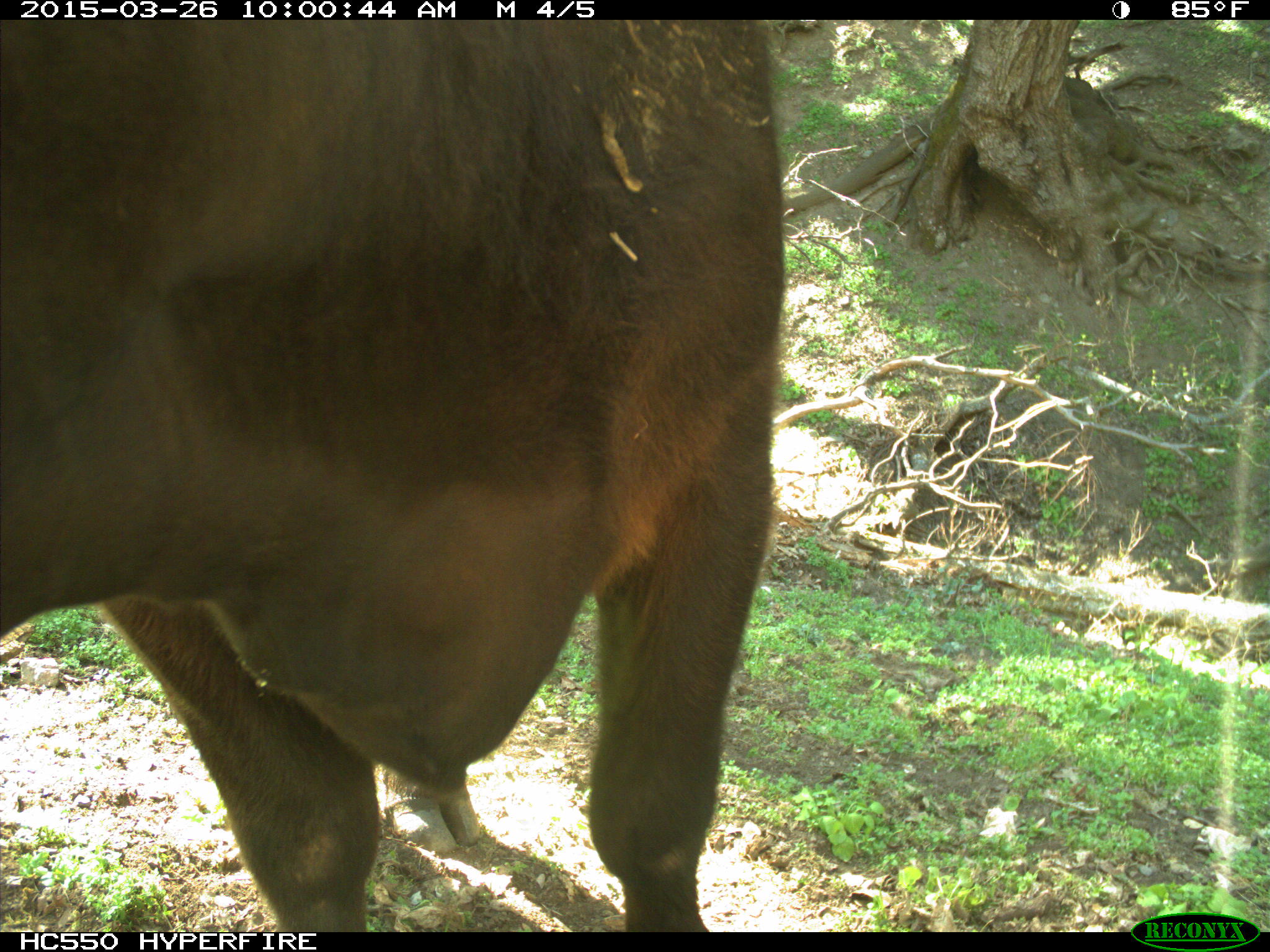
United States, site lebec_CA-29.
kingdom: Animalia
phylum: Chordata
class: Mammalia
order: Artiodactyla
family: Bovidae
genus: Bos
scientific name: Bos taurus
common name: domestic cow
Bos taurus (domestic cow).